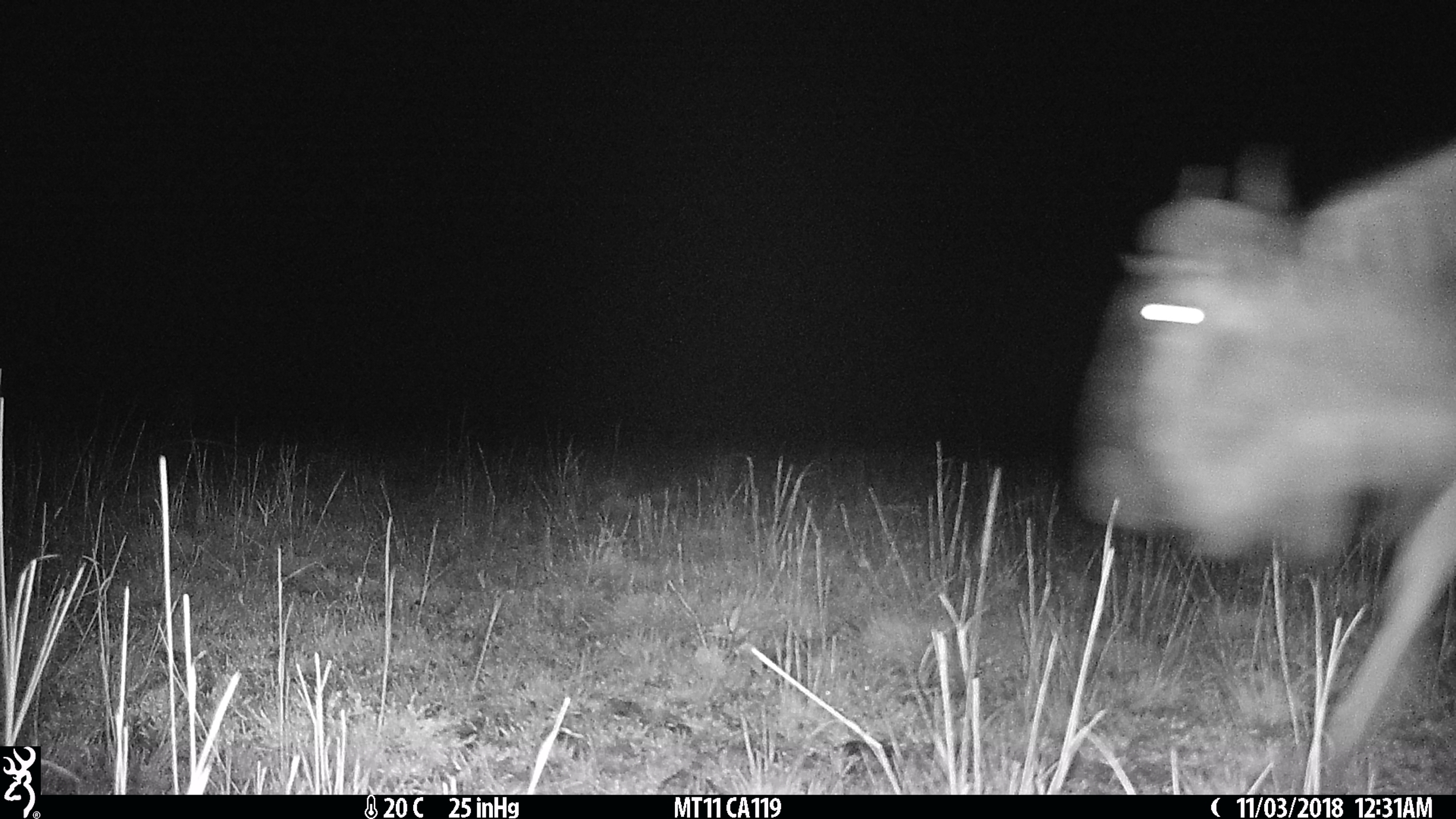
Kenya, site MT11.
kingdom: Animalia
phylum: Chordata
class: Mammalia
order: Artiodactyla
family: Bovidae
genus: Connochaetes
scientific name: Connochaetes taurinus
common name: blue wildebeest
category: wildebeest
Wildebeest (blue wildebeest) (Connochaetes taurinus).